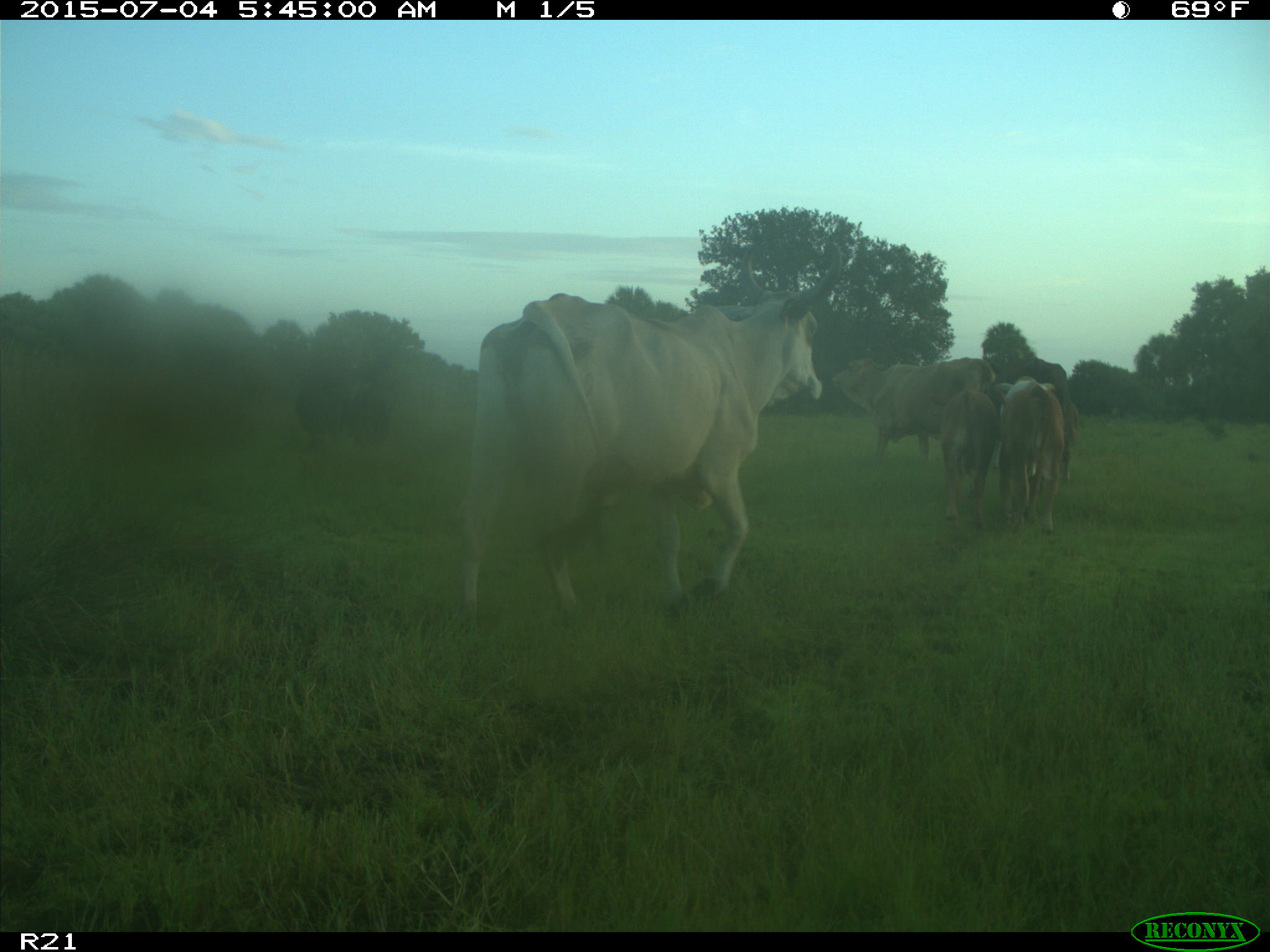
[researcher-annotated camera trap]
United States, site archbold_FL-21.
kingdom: Animalia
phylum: Chordata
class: Mammalia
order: Artiodactyla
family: Bovidae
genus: Bos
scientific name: Bos taurus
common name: domestic cow